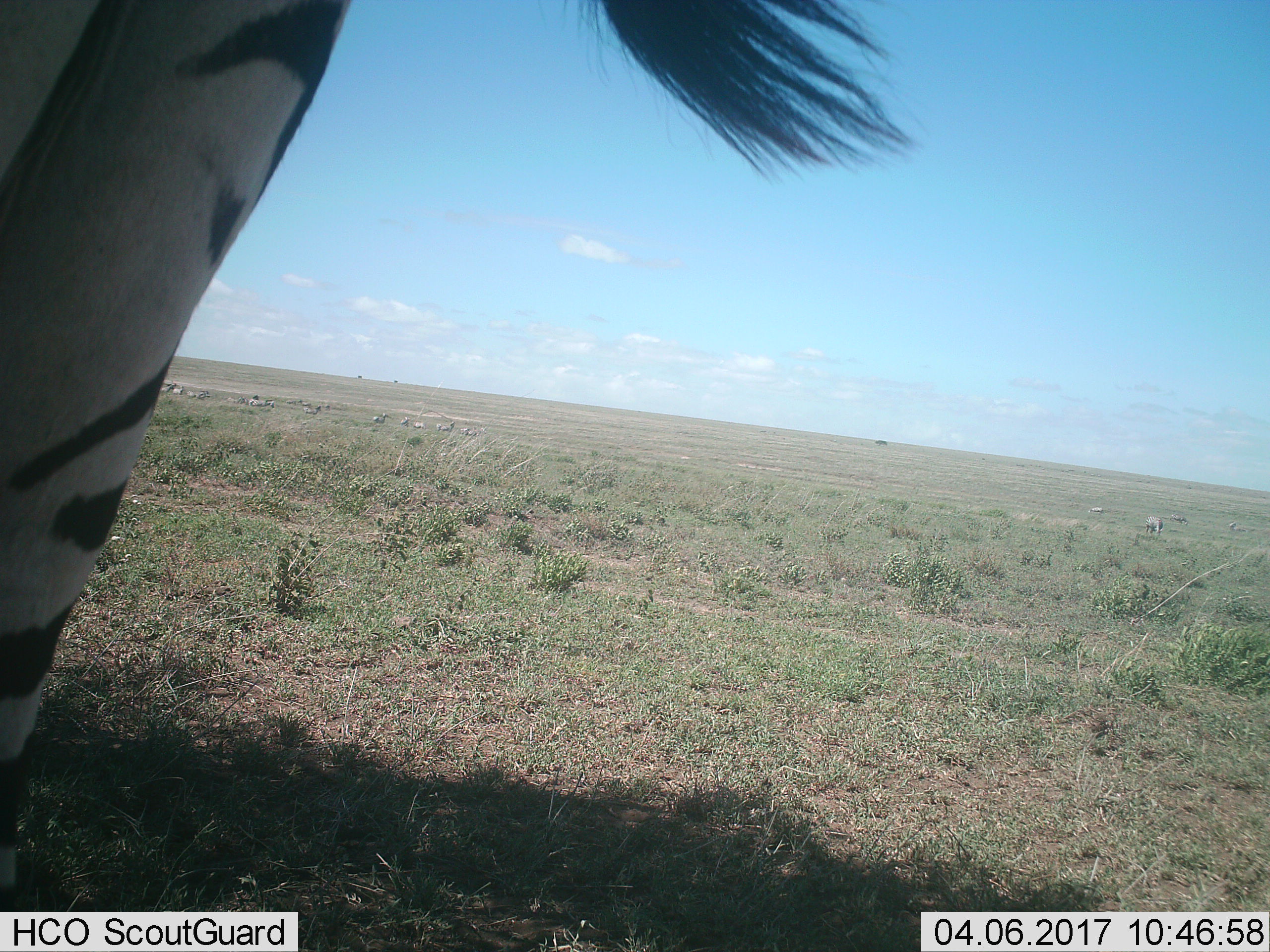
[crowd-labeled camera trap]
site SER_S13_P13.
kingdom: Animalia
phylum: Chordata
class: Mammalia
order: Perissodactyla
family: Equidae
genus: Equus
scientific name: Equus quagga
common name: plains zebra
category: zebraplains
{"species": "zebraplains (plains zebra) (Equus quagga)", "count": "1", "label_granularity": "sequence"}